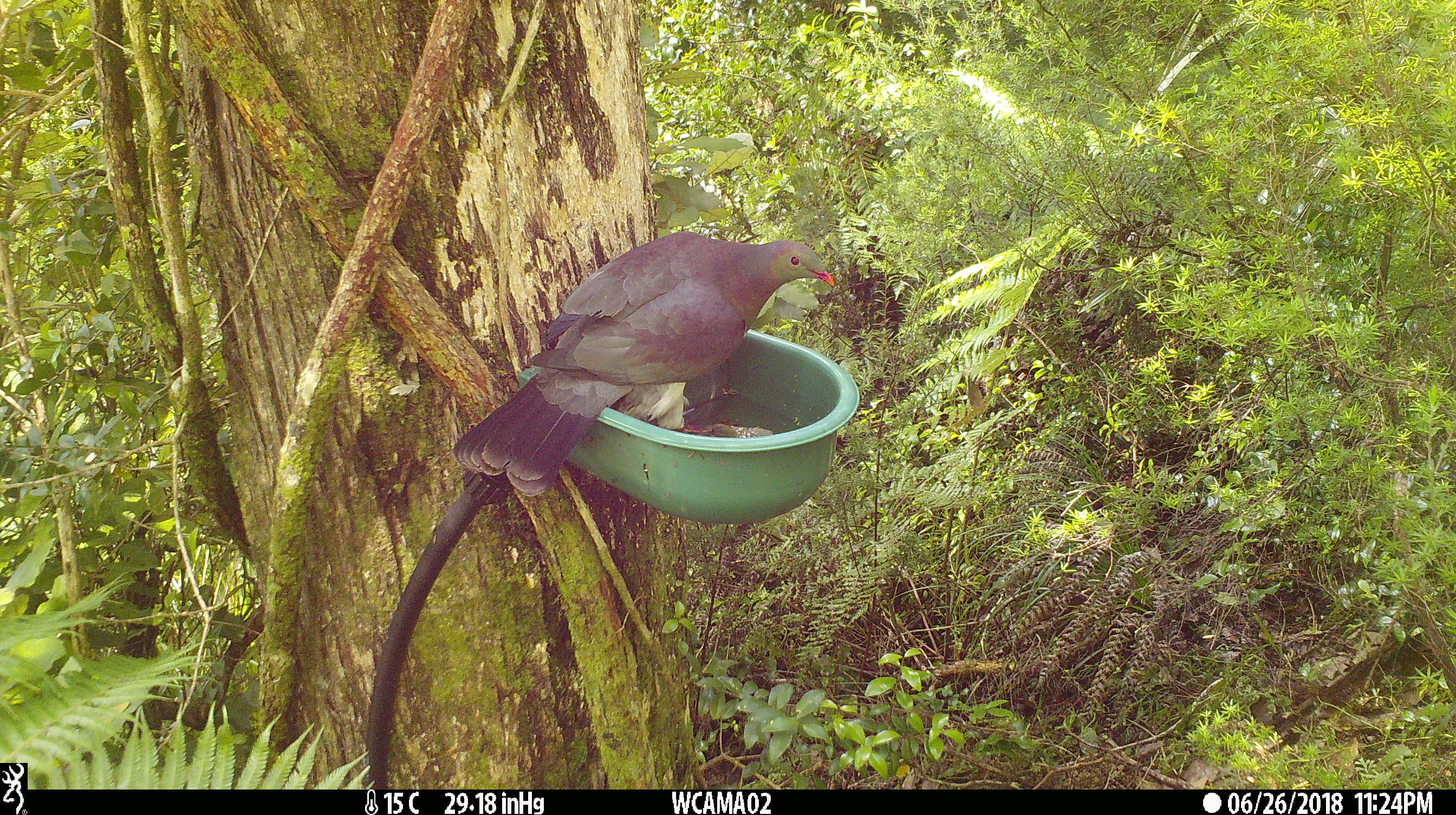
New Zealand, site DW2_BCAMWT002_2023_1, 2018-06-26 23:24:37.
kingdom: Animalia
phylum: Chordata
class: Aves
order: Columbiformes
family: Columbidae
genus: Hemiphaga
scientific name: Hemiphaga novaeseelandiae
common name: new zealand pigeon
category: kereru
Kereru (new zealand pigeon) (Hemiphaga novaeseelandiae).